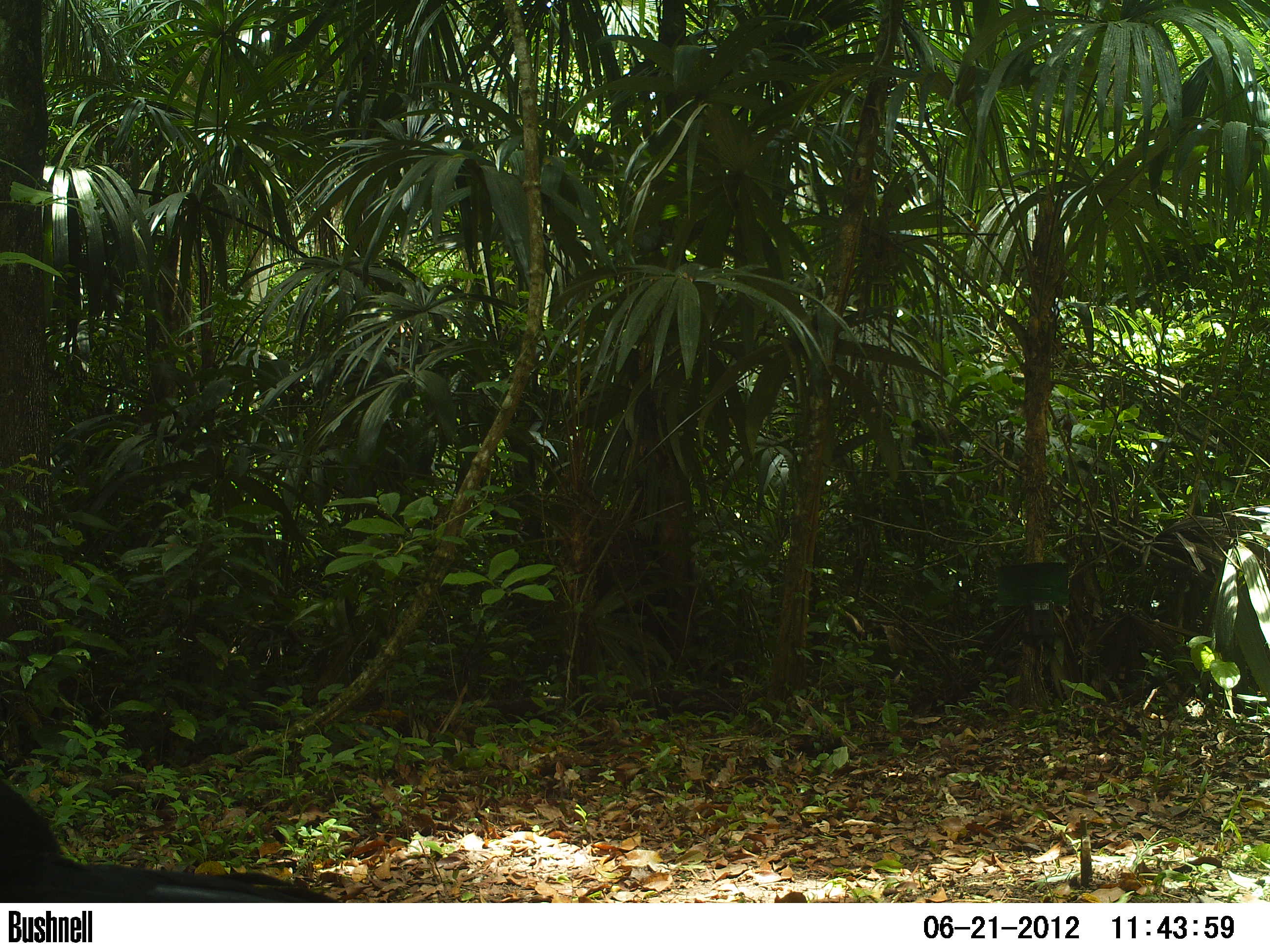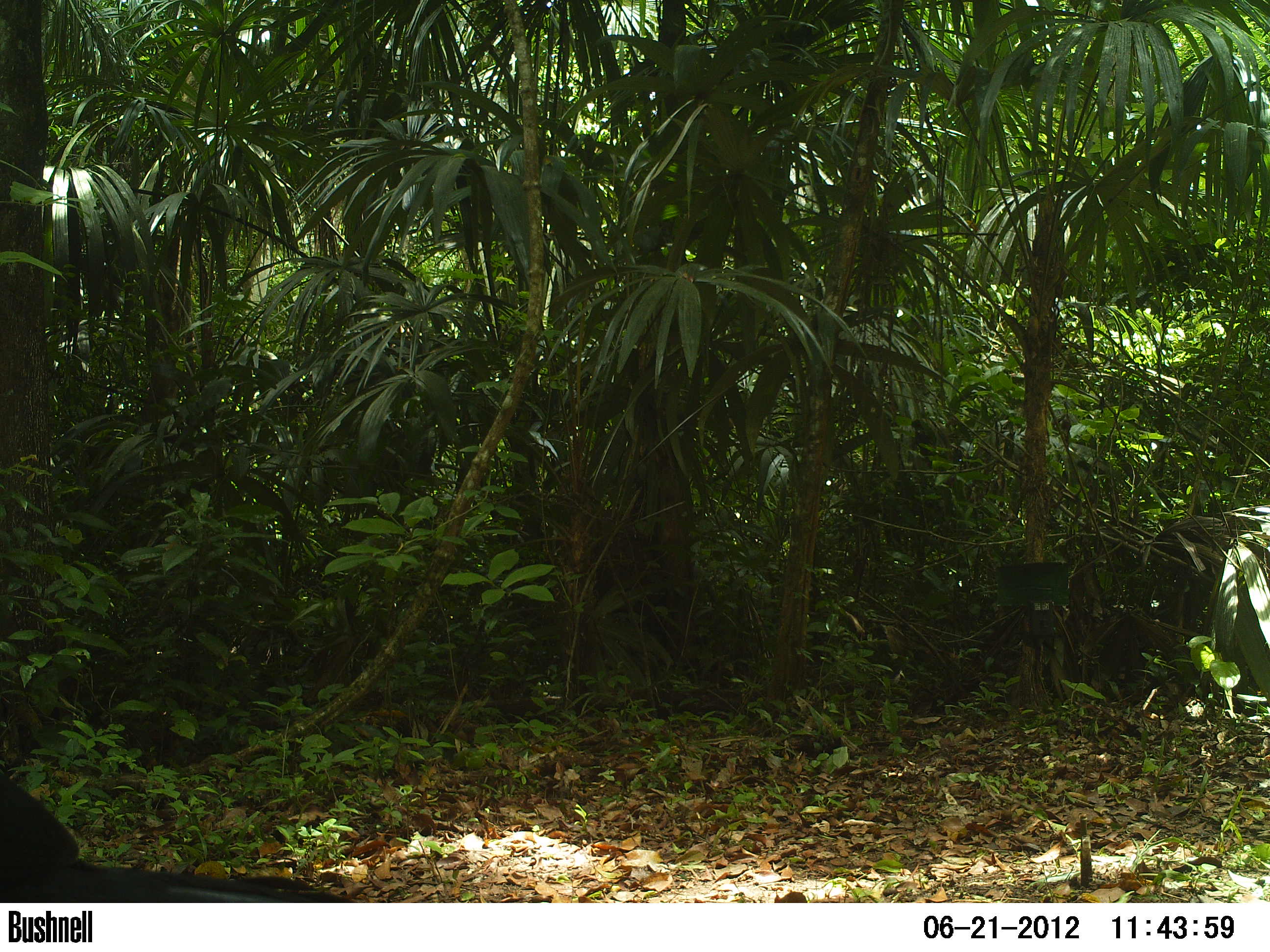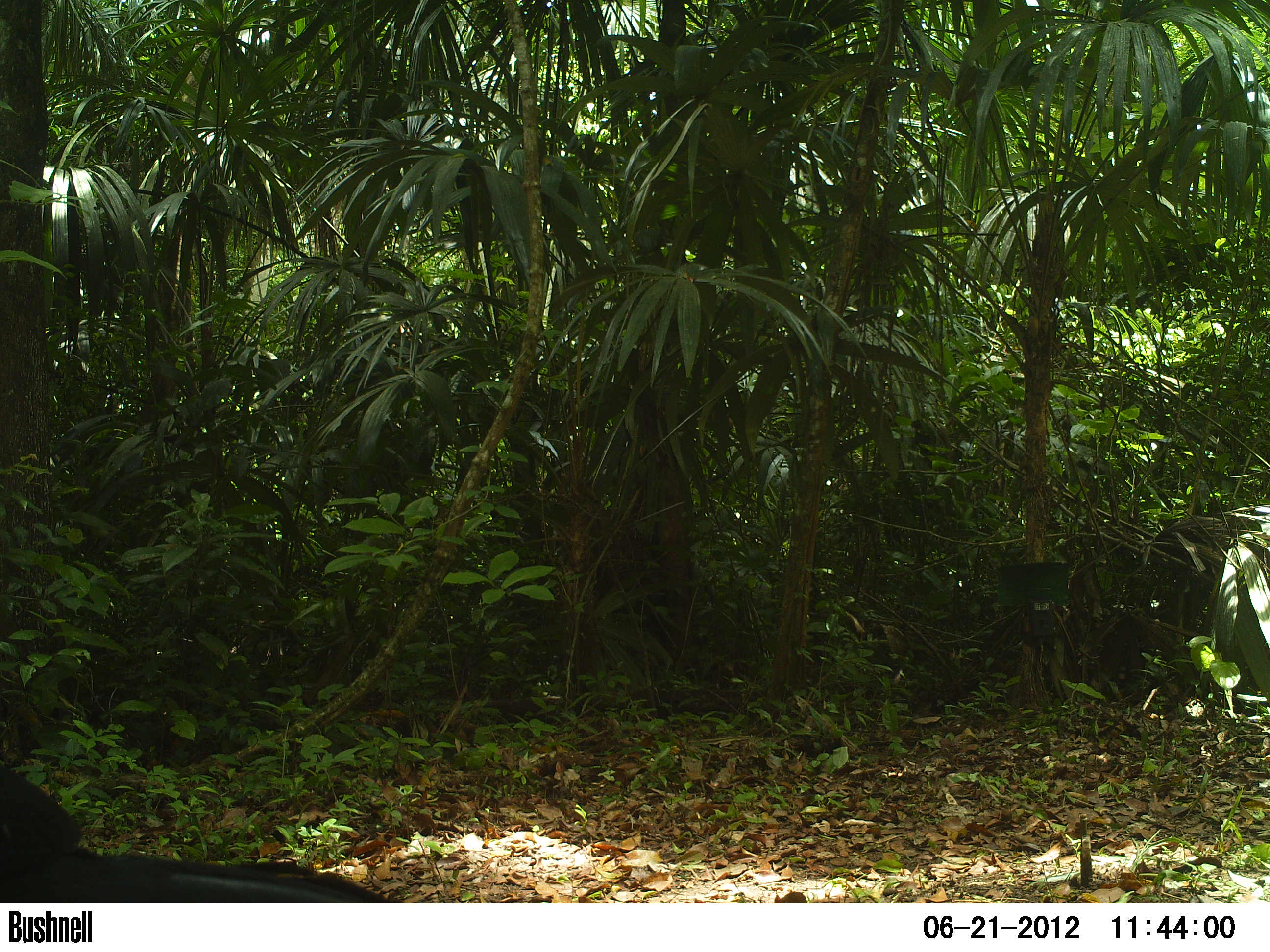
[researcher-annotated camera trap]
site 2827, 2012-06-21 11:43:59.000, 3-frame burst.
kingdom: Animalia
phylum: Chordata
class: Aves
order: Galliformes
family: Cracidae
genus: Crax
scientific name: Crax rubra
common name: great curassow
Crax rubra (great curassow), count 1, age adult, sex male.